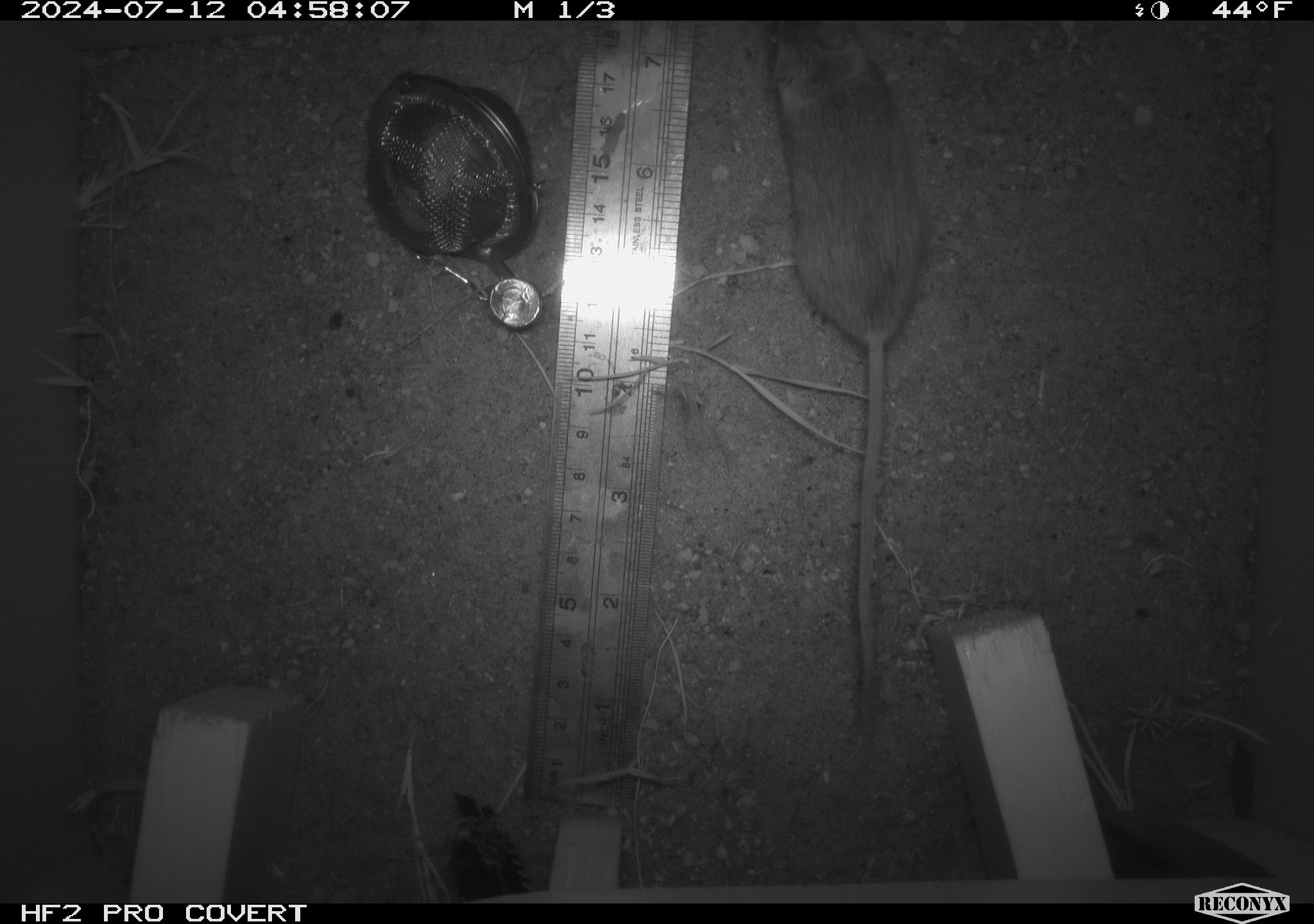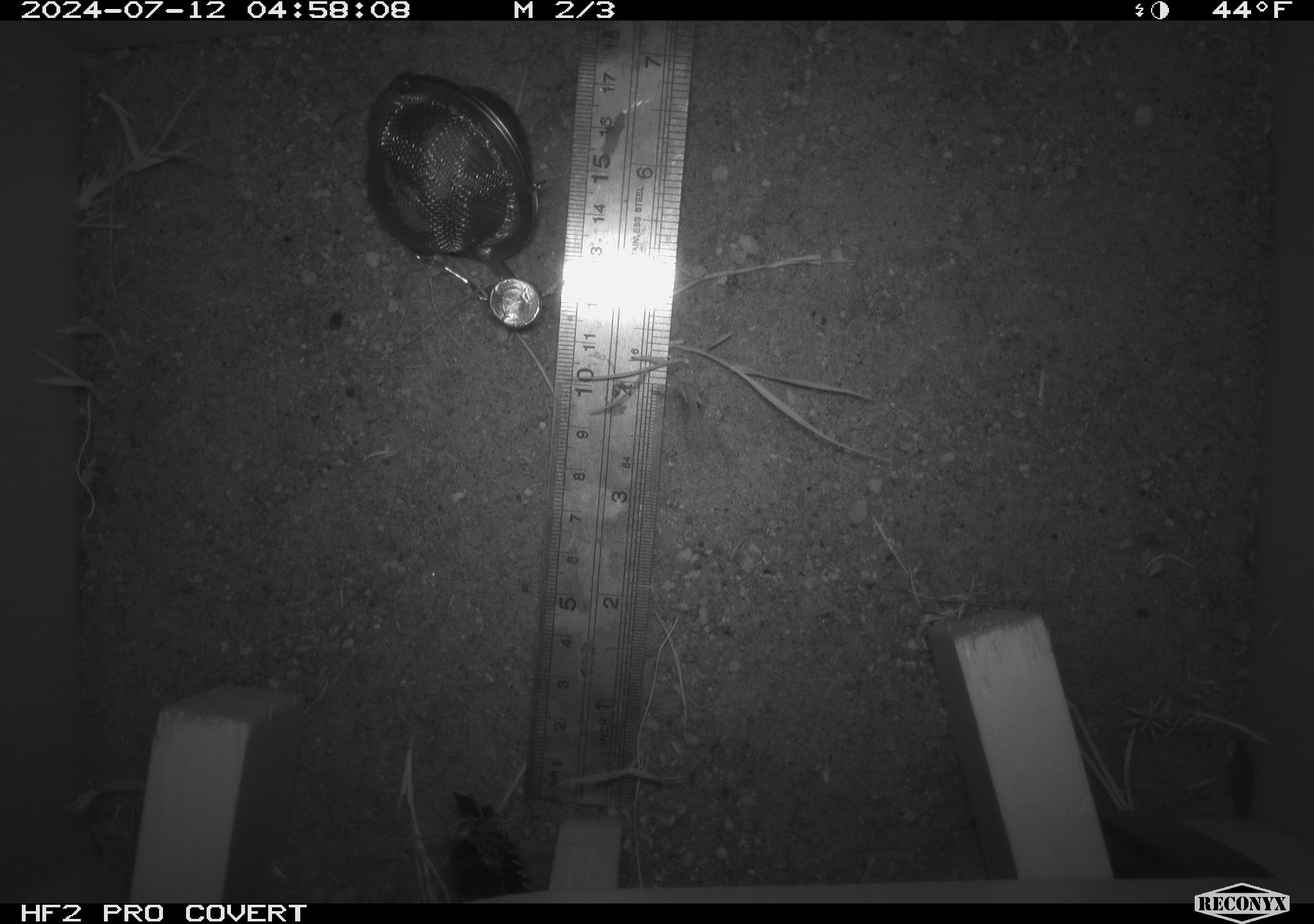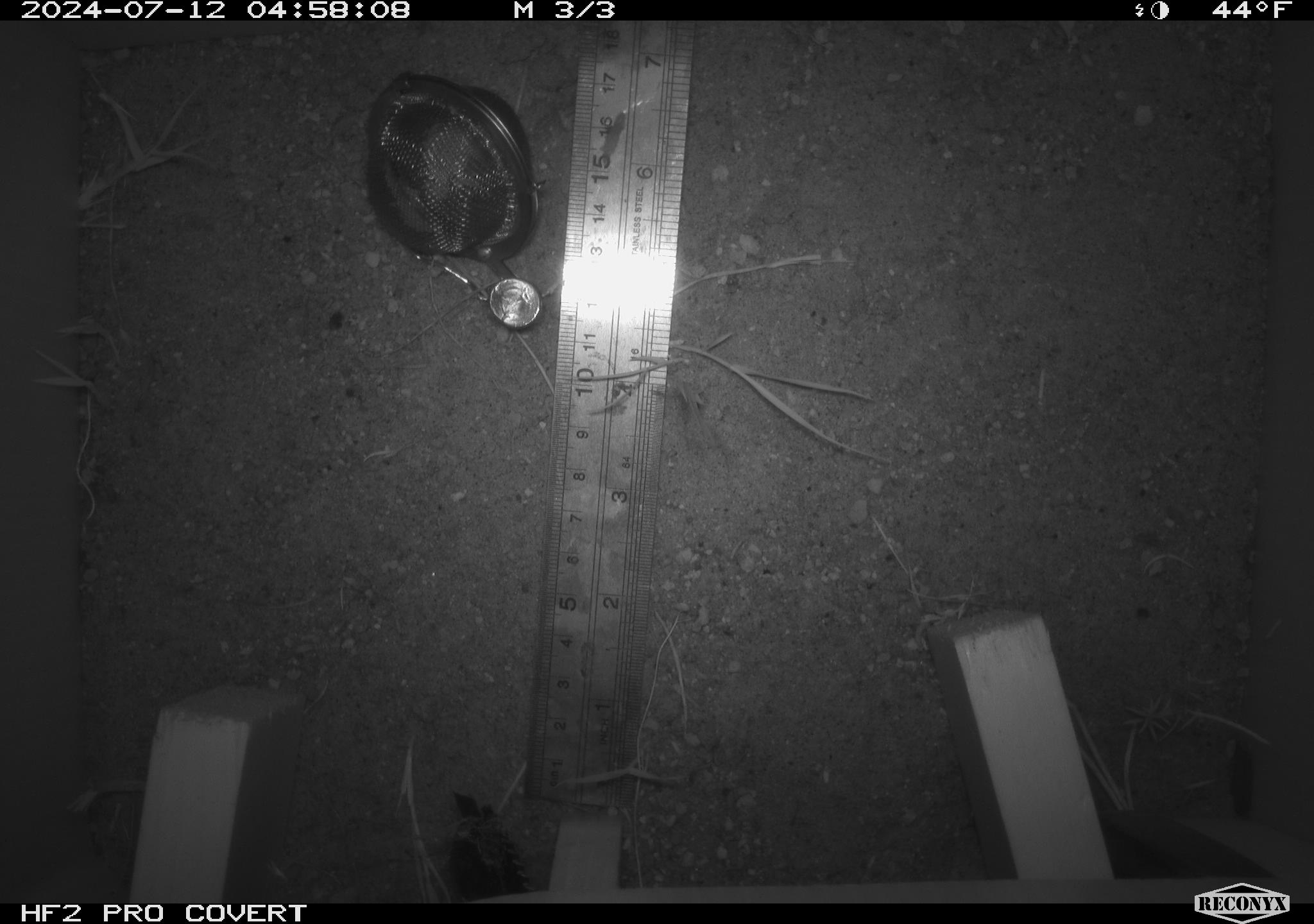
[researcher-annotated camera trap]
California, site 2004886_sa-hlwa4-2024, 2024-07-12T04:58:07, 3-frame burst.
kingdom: Animalia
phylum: Chordata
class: Mammalia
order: Rodentia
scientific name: Rodentia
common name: rodent